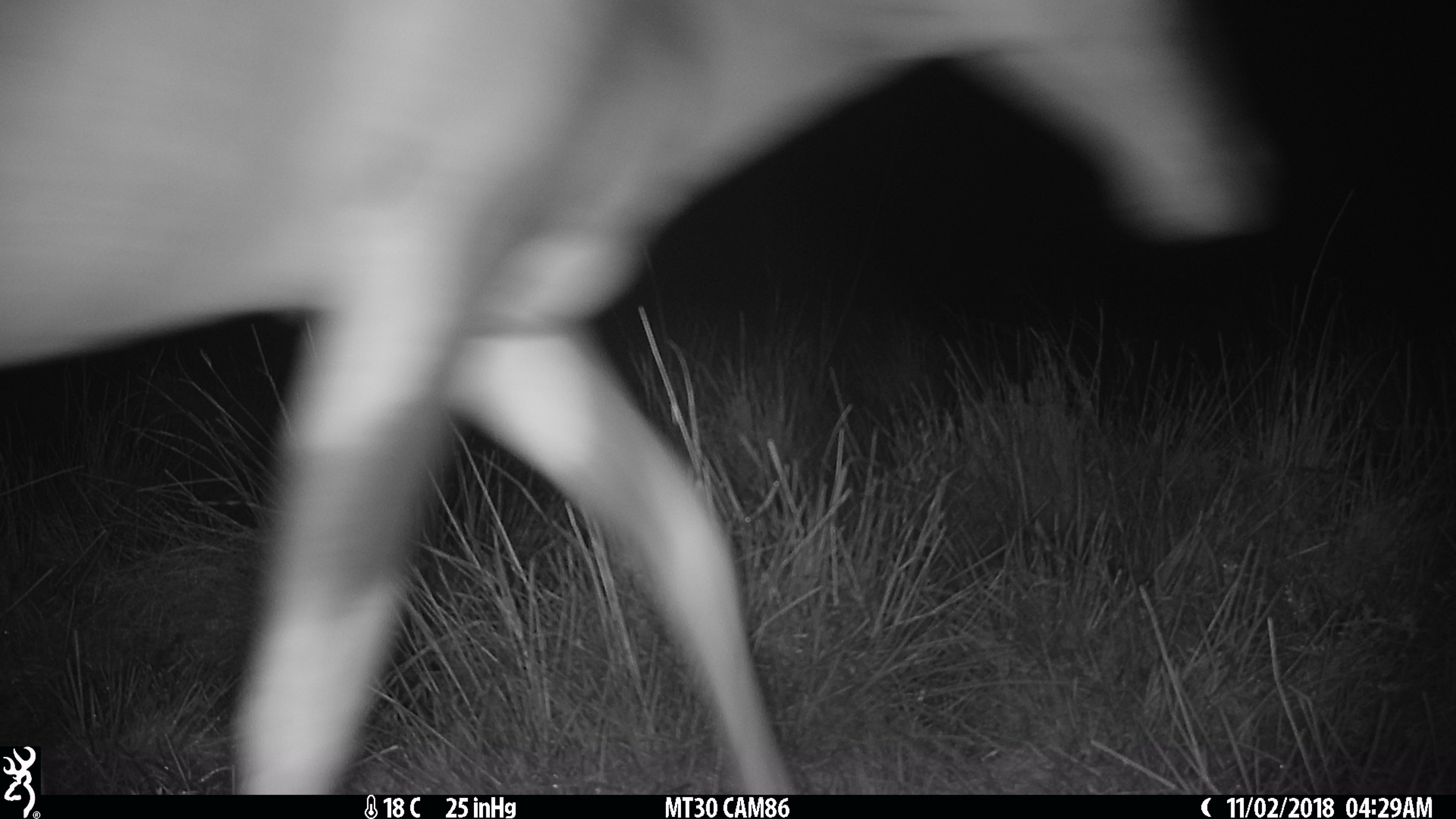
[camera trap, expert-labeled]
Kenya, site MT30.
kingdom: Animalia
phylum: Chordata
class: Mammalia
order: Artiodactyla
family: Bovidae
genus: Damaliscus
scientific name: Damaliscus lunatus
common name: topi